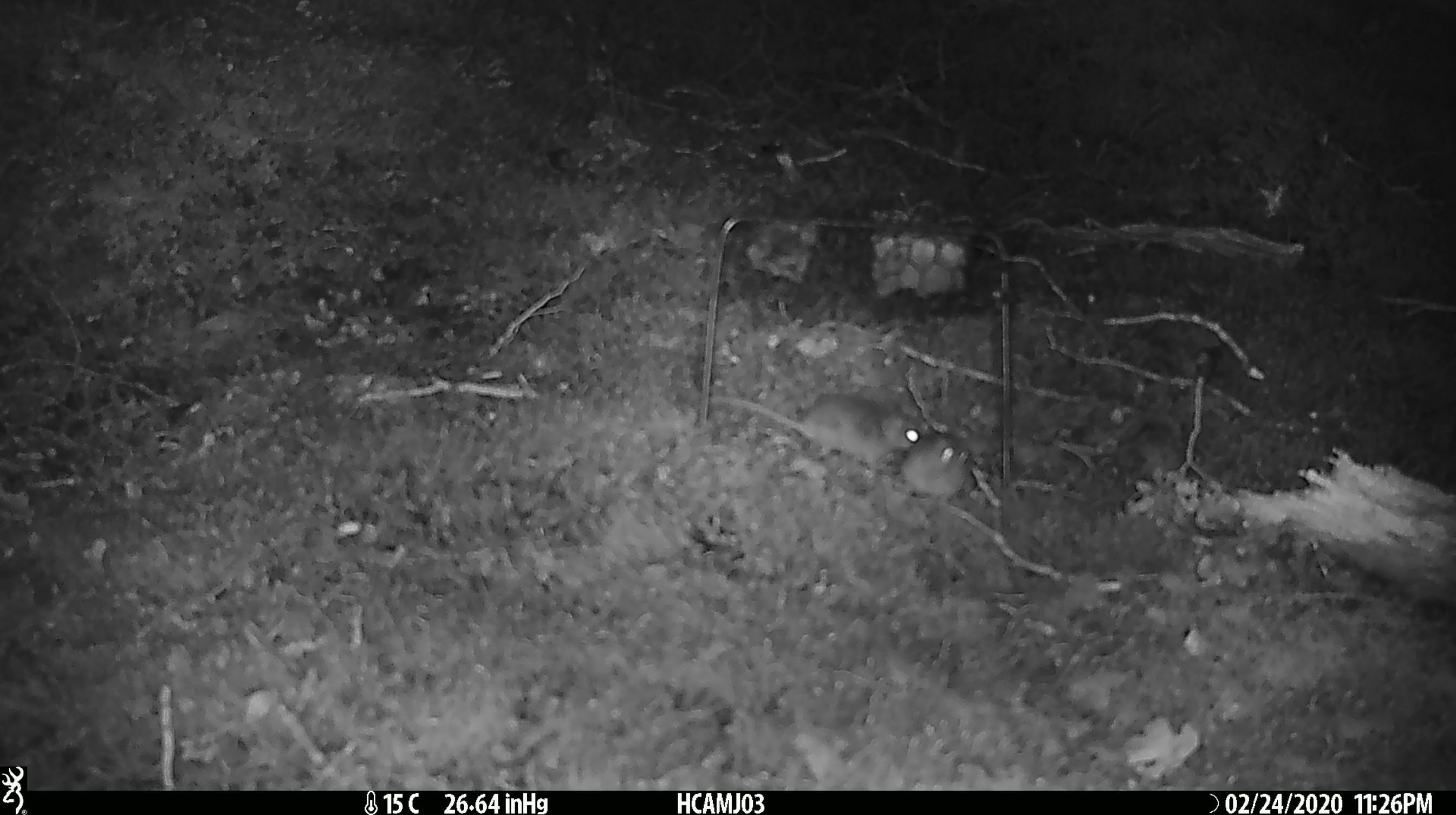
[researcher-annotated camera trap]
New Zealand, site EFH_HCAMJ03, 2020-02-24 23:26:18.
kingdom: Animalia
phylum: Chordata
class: Mammalia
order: Rodentia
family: Muridae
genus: Mus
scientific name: Mus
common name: mouse